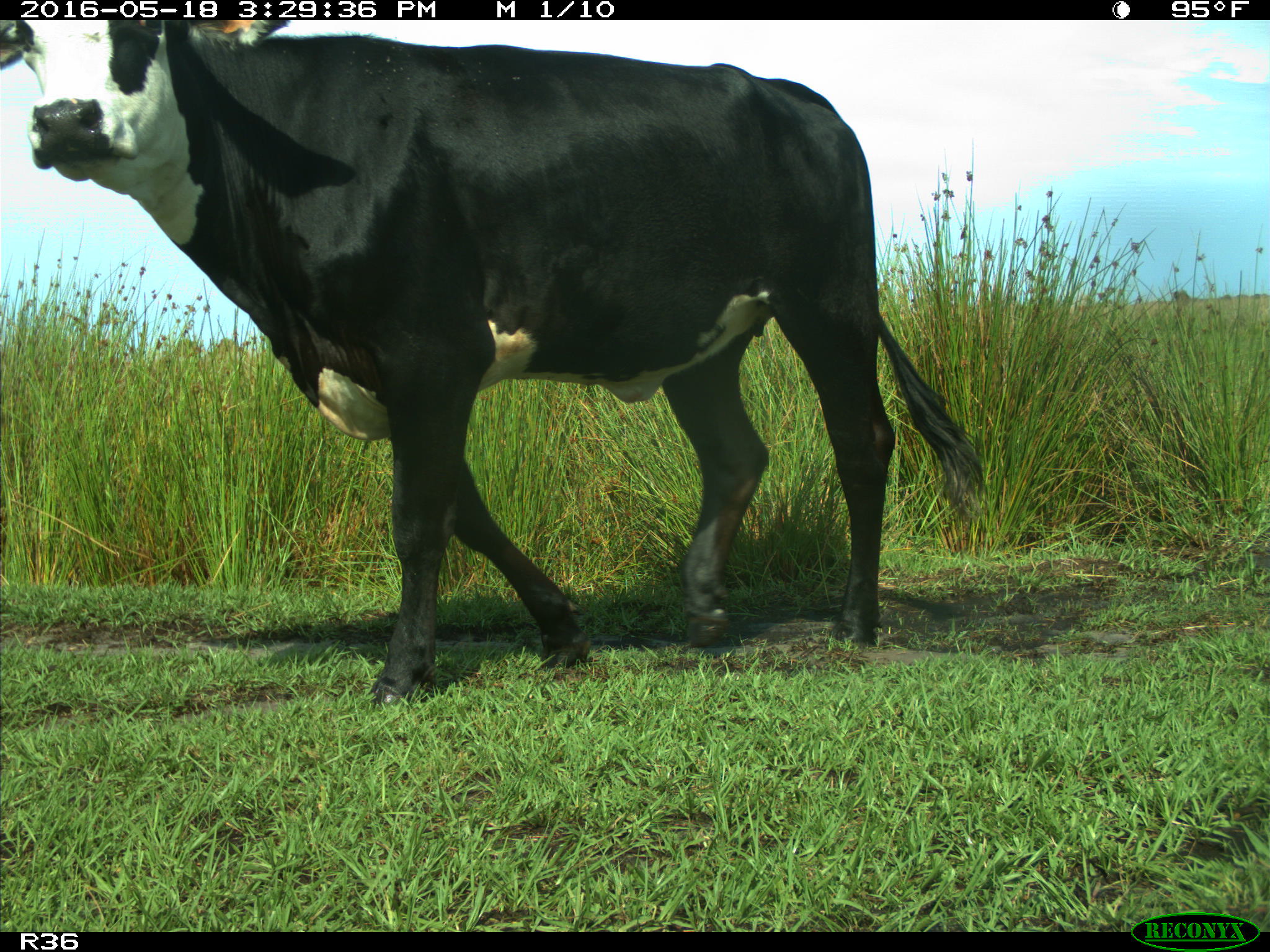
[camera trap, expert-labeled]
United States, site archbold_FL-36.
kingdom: Animalia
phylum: Chordata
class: Mammalia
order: Artiodactyla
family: Bovidae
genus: Bos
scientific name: Bos taurus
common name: domestic cow